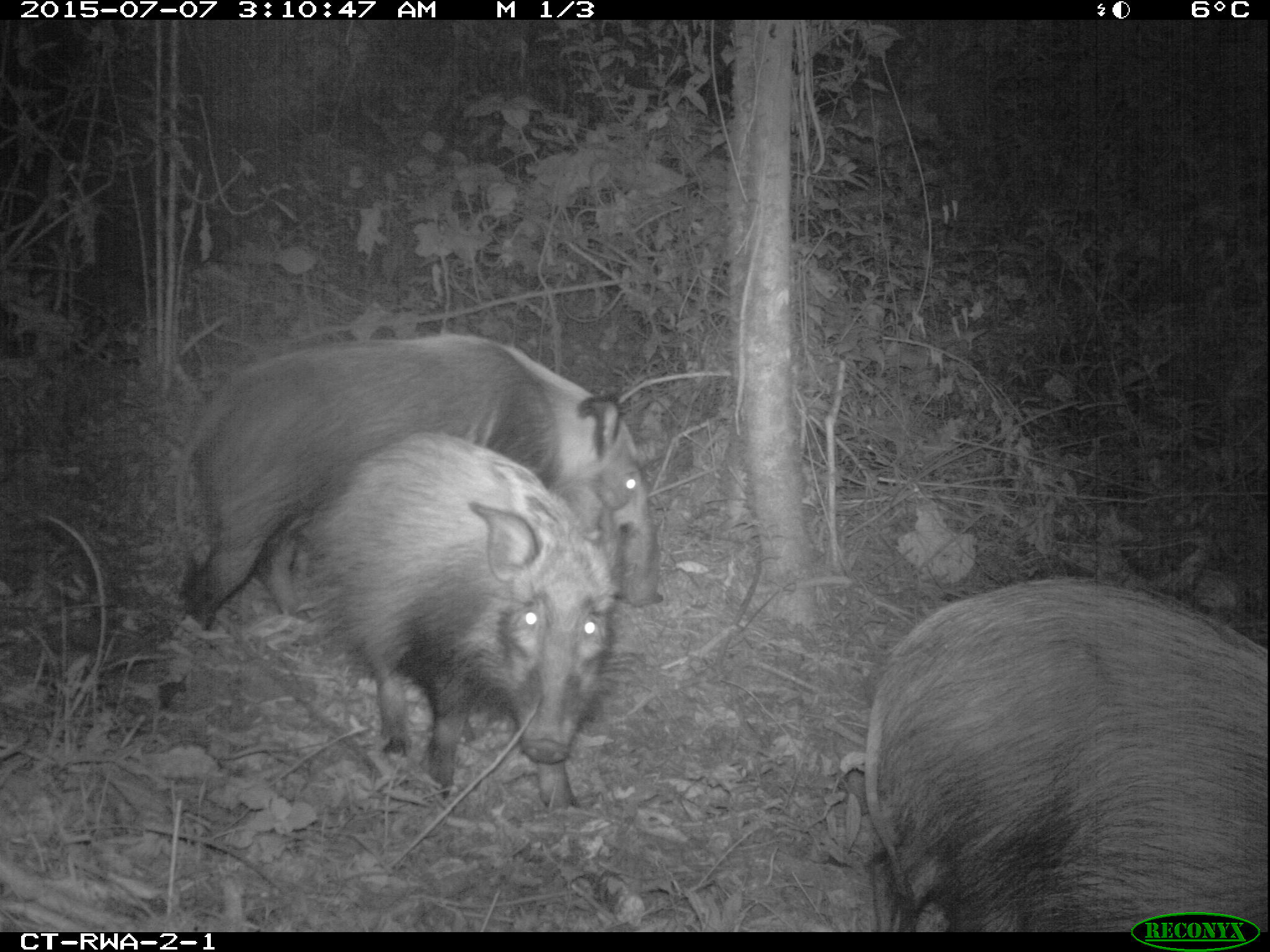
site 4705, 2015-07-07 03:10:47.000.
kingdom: Animalia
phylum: Chordata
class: Mammalia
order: Artiodactyla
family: Suidae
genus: Potamochoerus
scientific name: Potamochoerus larvatus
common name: bushpig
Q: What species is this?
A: Potamochoerus larvatus (bushpig).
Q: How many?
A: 3.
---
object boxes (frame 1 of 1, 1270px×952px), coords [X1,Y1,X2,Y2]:
potamochoerus larvatus: [168,328,666,629]; [856,568,1264,927]; [298,424,637,810]